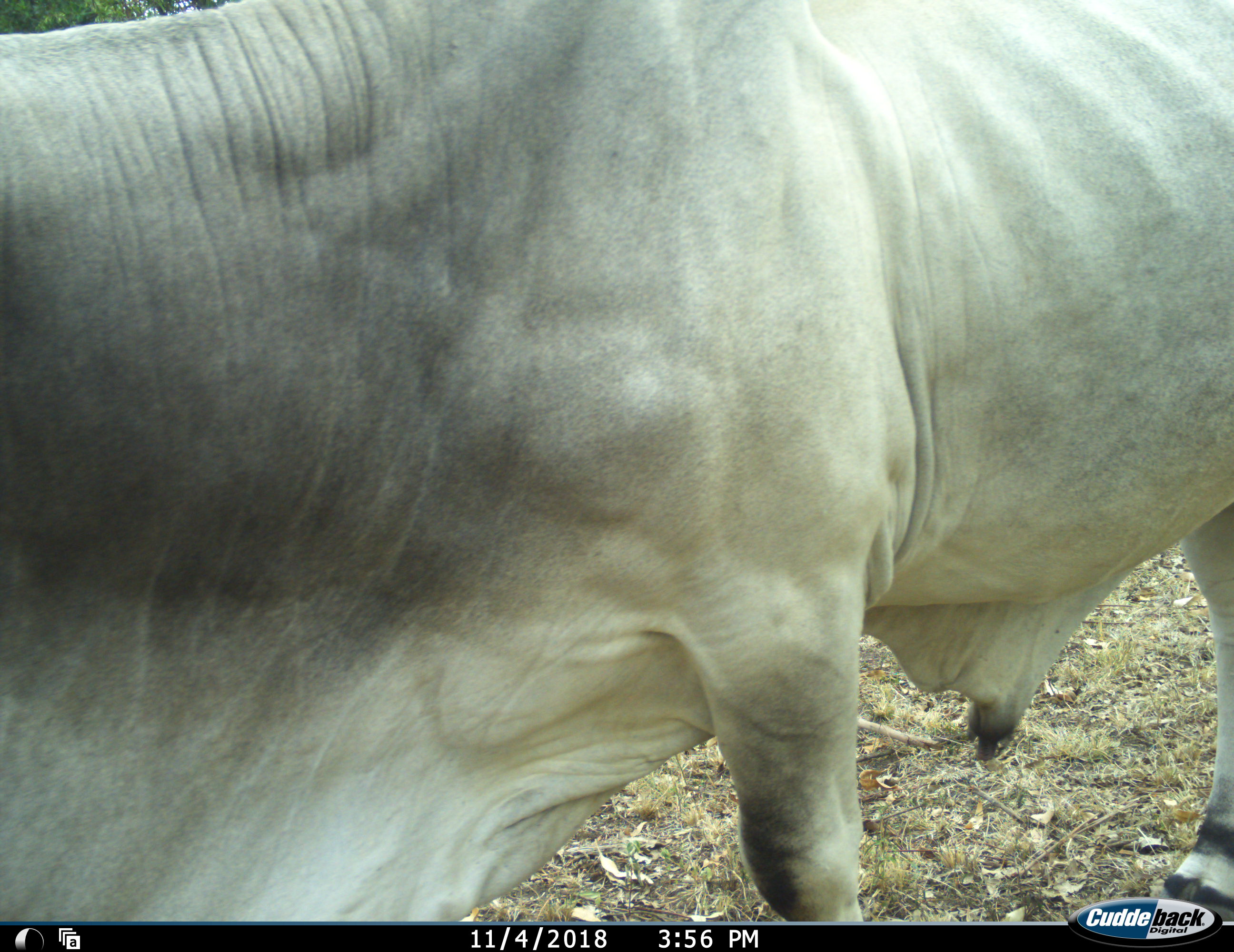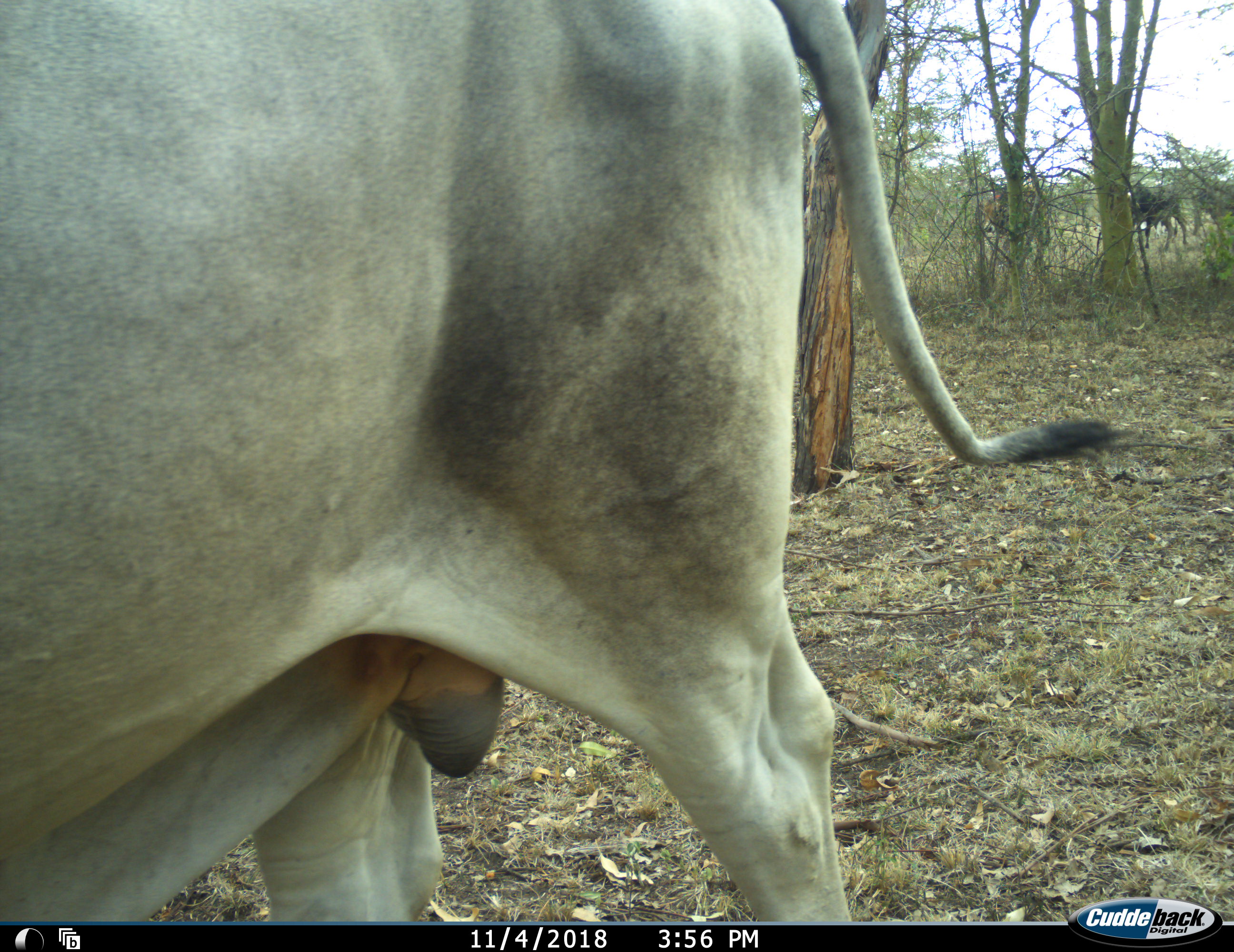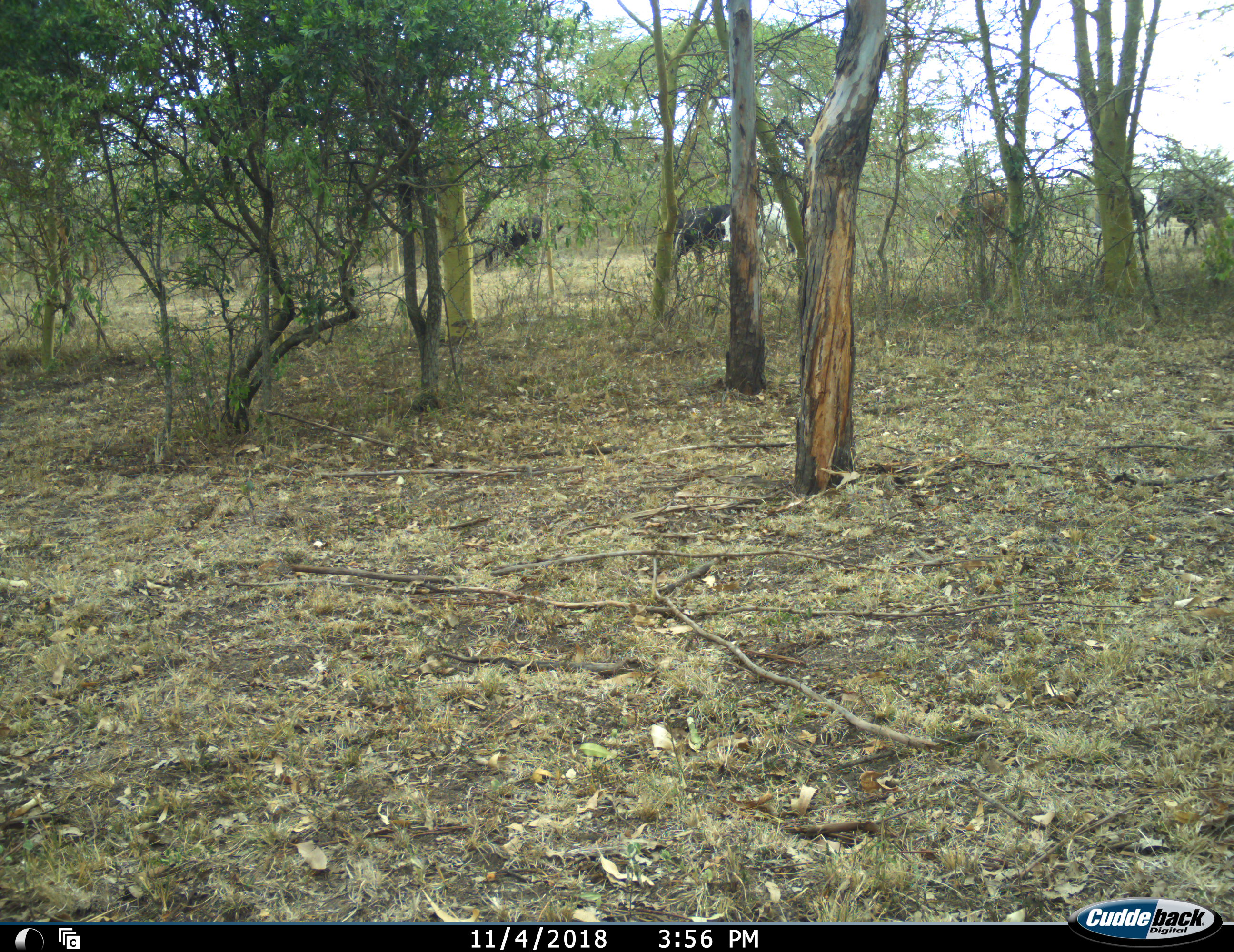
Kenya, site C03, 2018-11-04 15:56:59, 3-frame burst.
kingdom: Animalia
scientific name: Animalia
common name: animal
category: domesticanimal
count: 6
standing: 22%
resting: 0%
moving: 67%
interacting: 0%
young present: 0%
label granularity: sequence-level